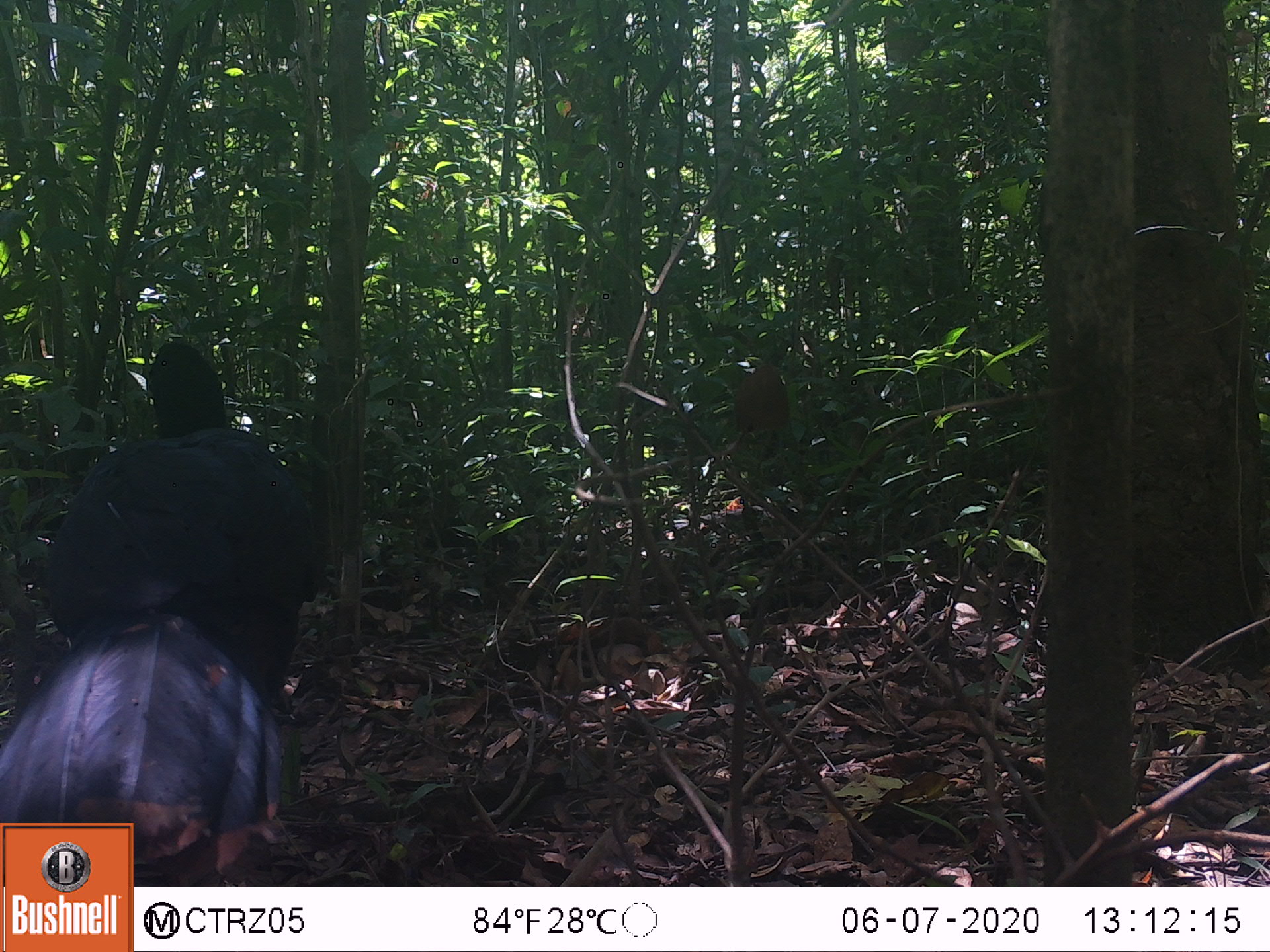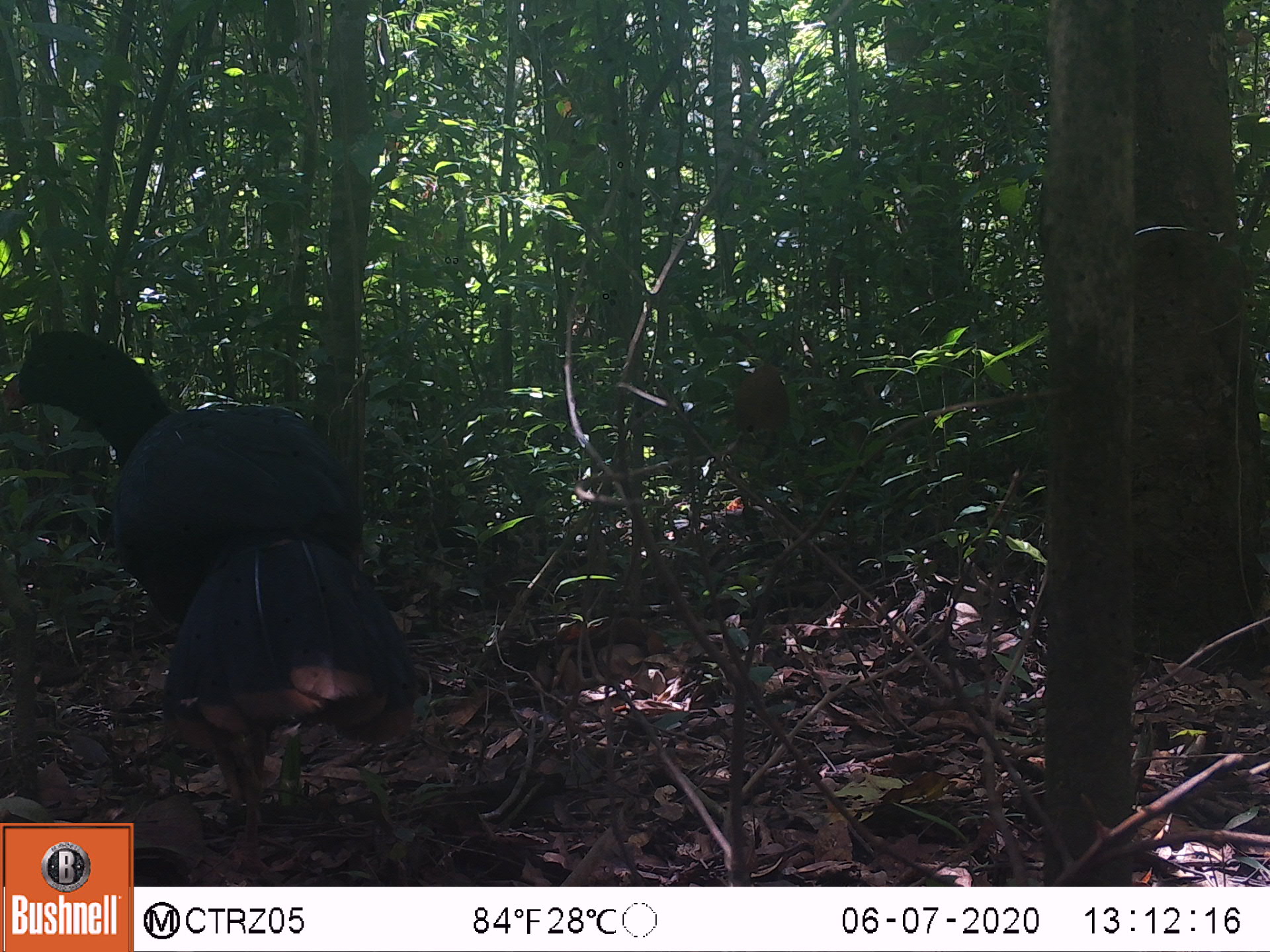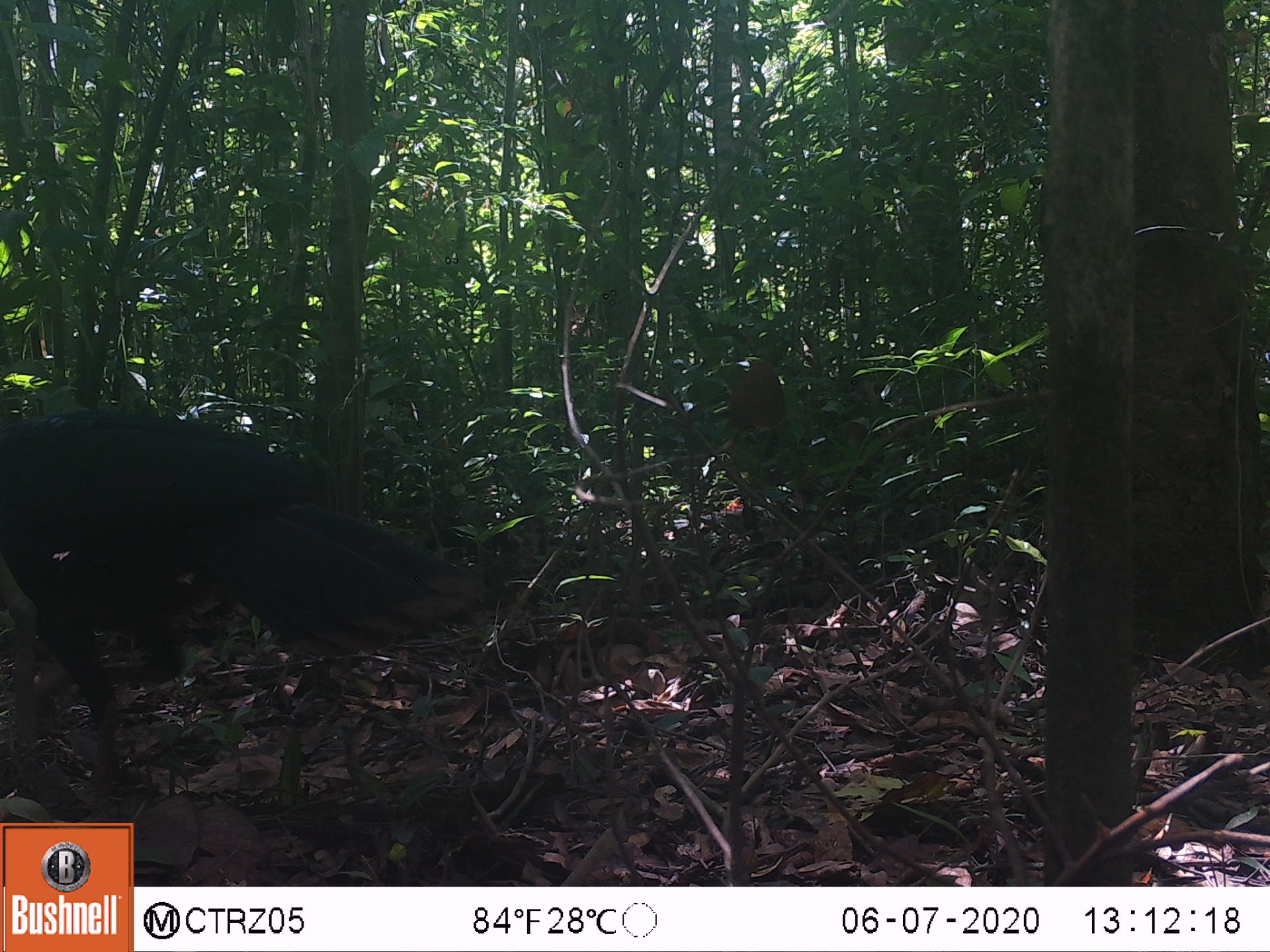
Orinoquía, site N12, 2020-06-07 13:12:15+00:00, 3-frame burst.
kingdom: Animalia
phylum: Chordata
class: Aves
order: Galliformes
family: Cracidae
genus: Mitu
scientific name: Mitu salvini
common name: salvin's currasow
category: salvins curassow